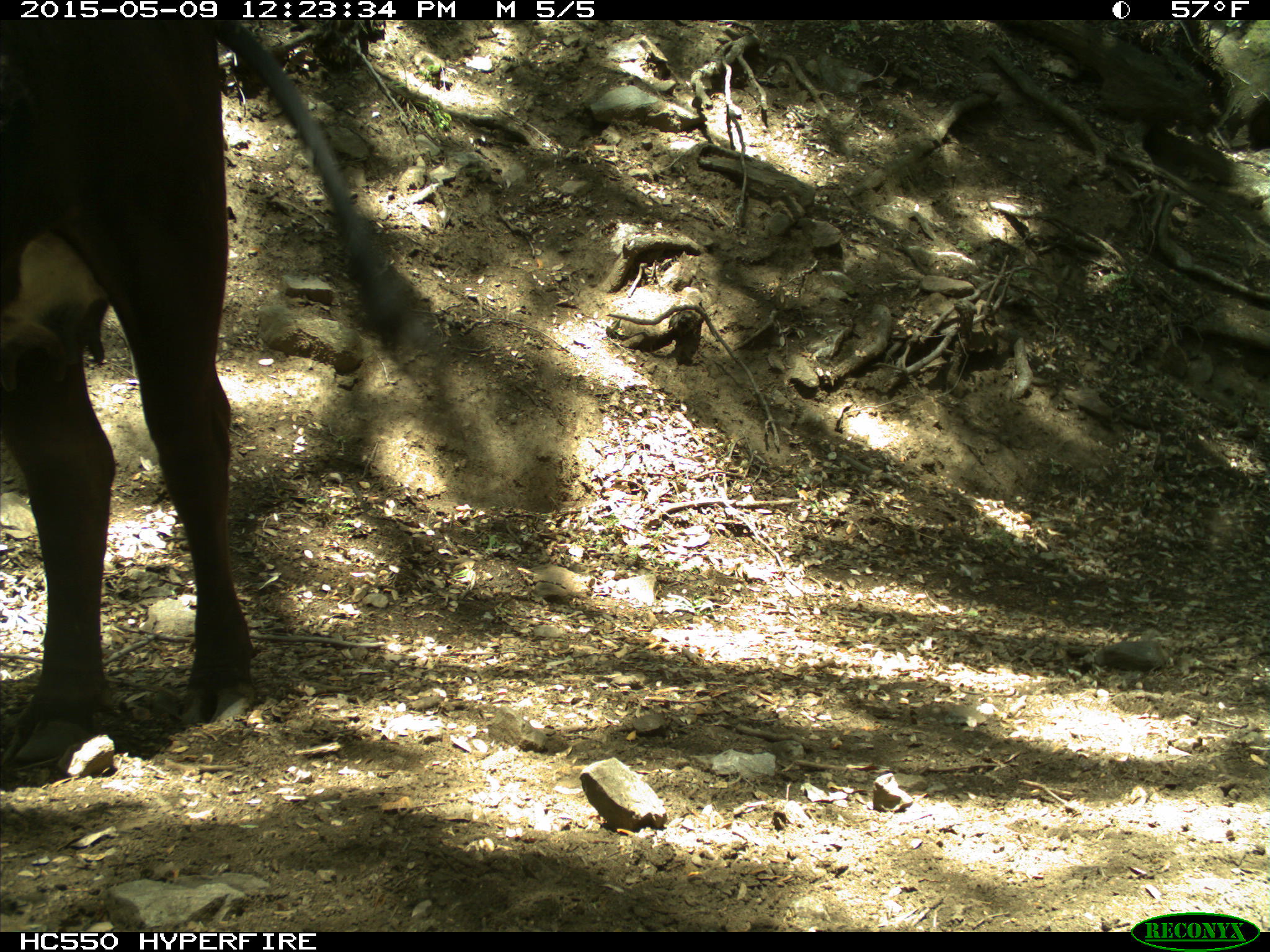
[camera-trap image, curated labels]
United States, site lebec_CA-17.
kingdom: Animalia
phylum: Chordata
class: Mammalia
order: Artiodactyla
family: Bovidae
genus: Bos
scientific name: Bos taurus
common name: domestic cow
Bos taurus (domestic cow).